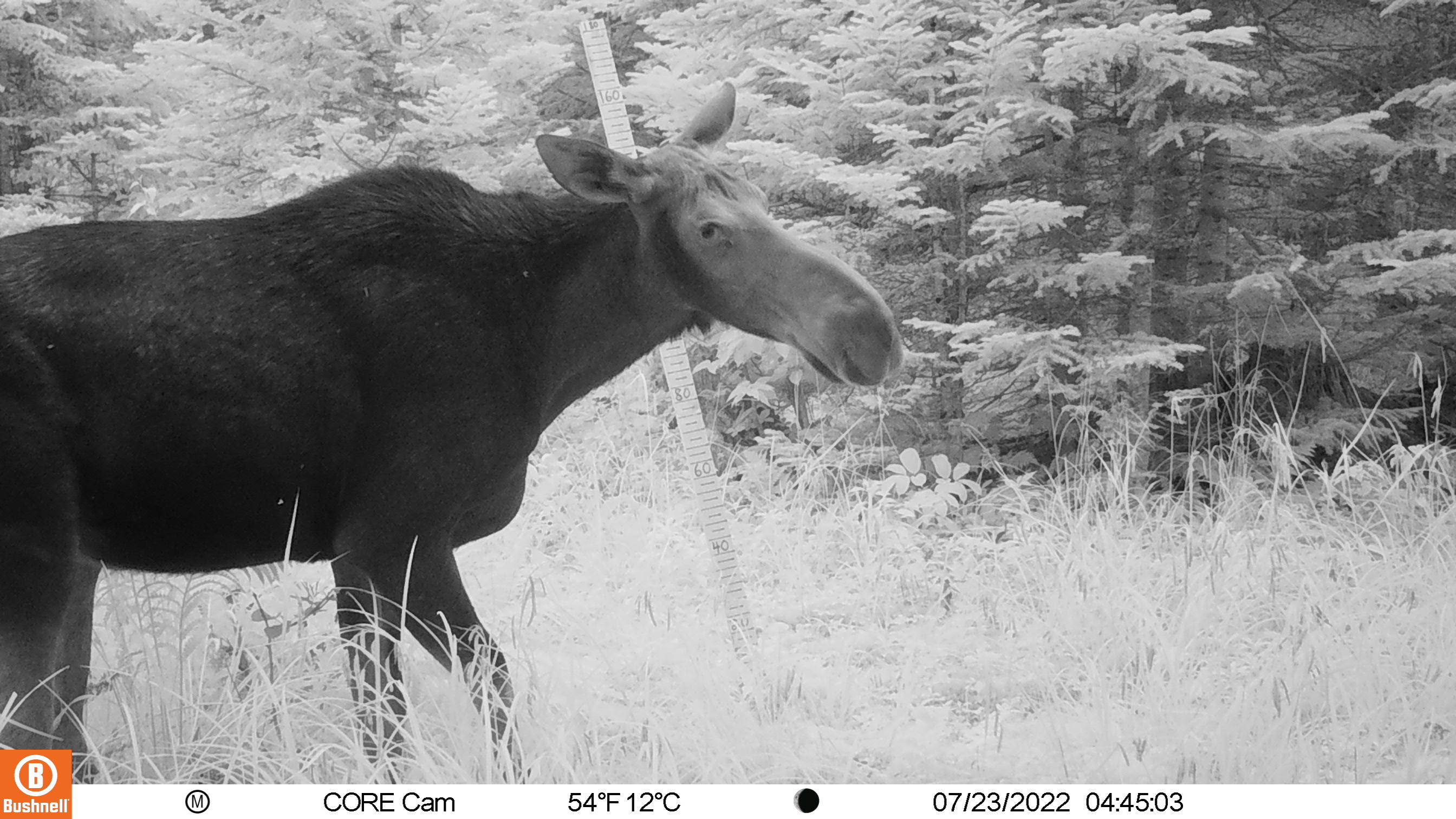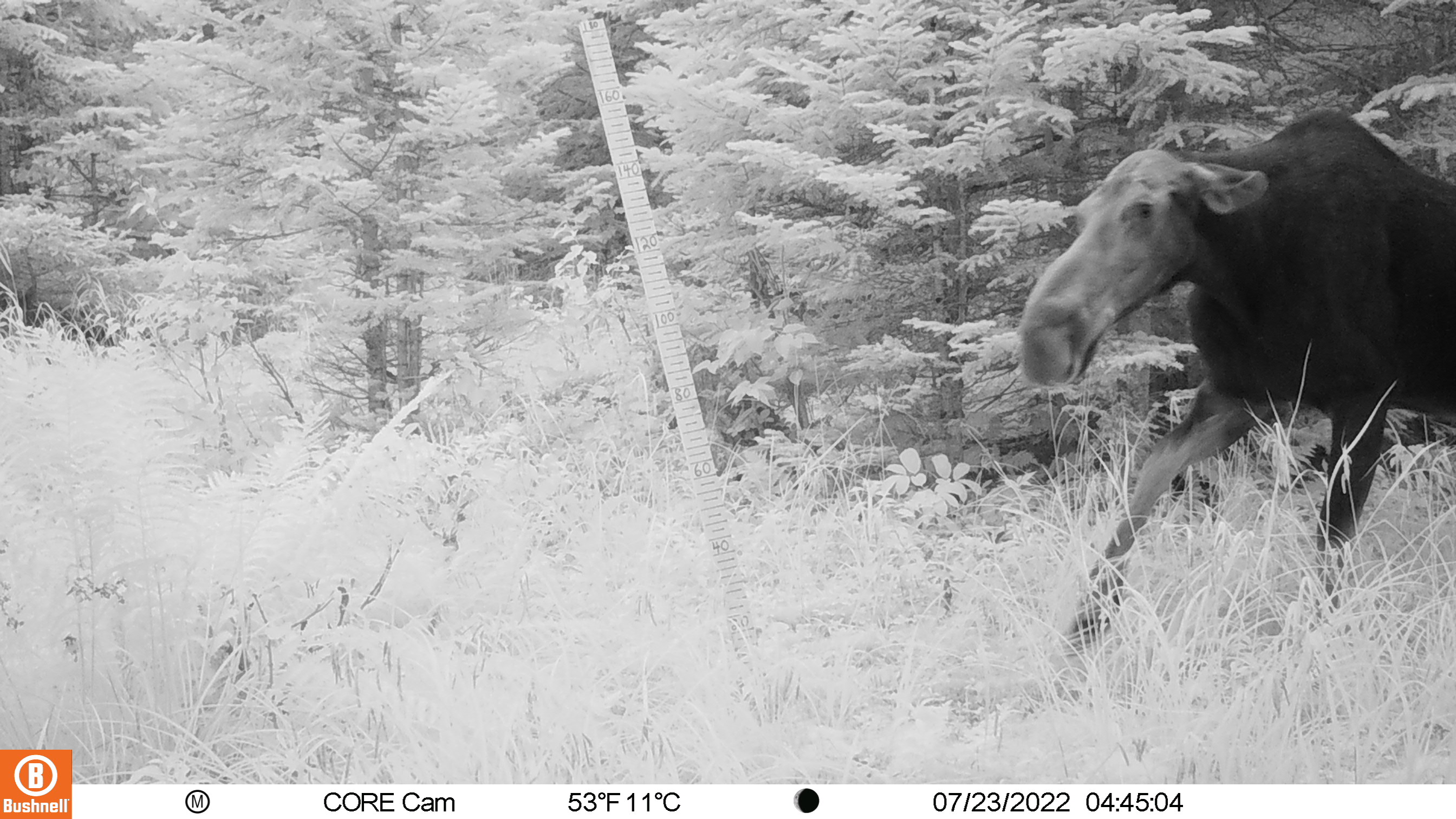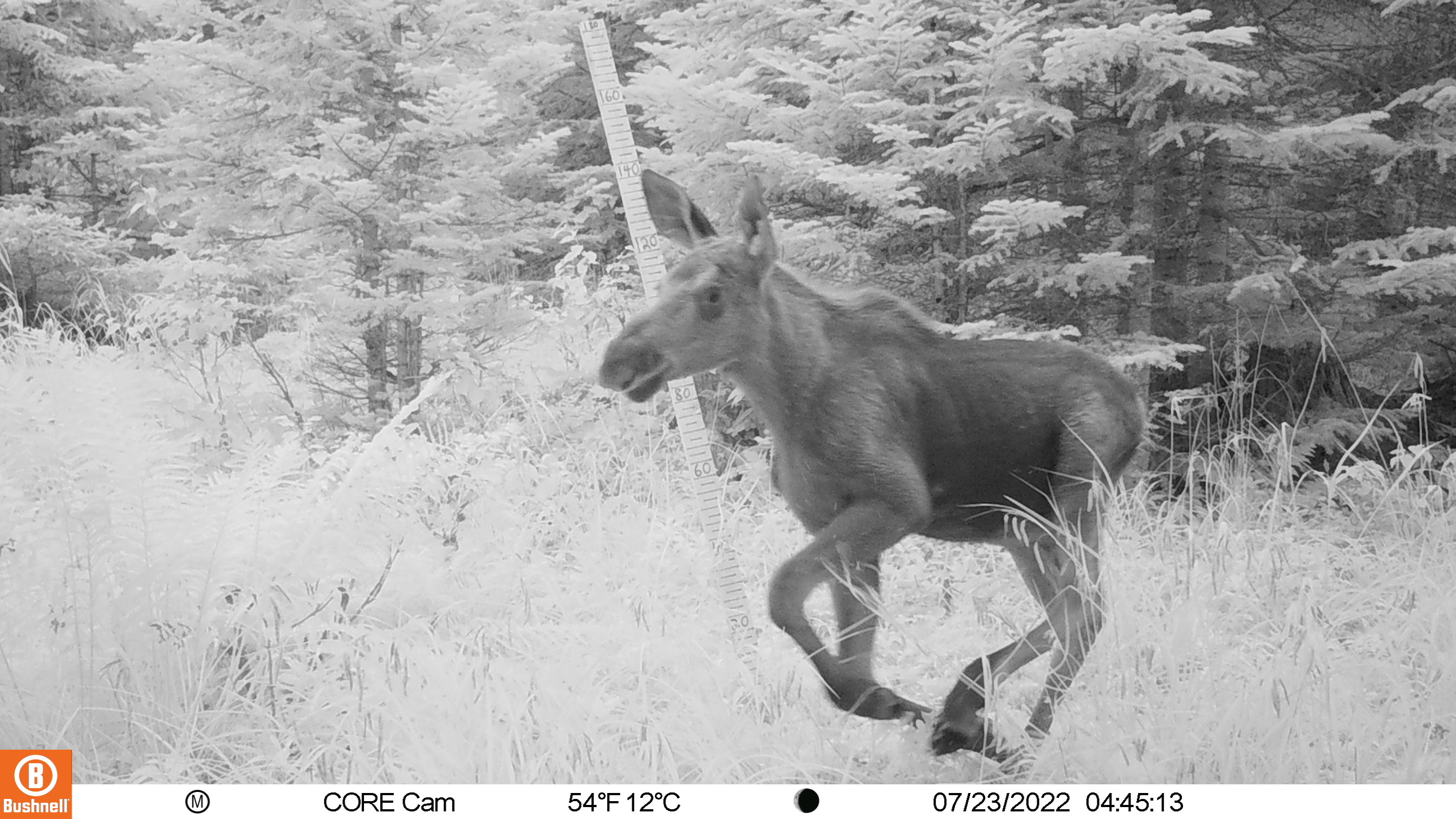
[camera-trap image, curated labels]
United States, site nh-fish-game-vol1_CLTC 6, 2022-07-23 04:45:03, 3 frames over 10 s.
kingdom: Animalia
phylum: Chordata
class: Mammalia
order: Artiodactyla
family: Cervidae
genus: Alces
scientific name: Alces alces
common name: moose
Moose (Alces alces).